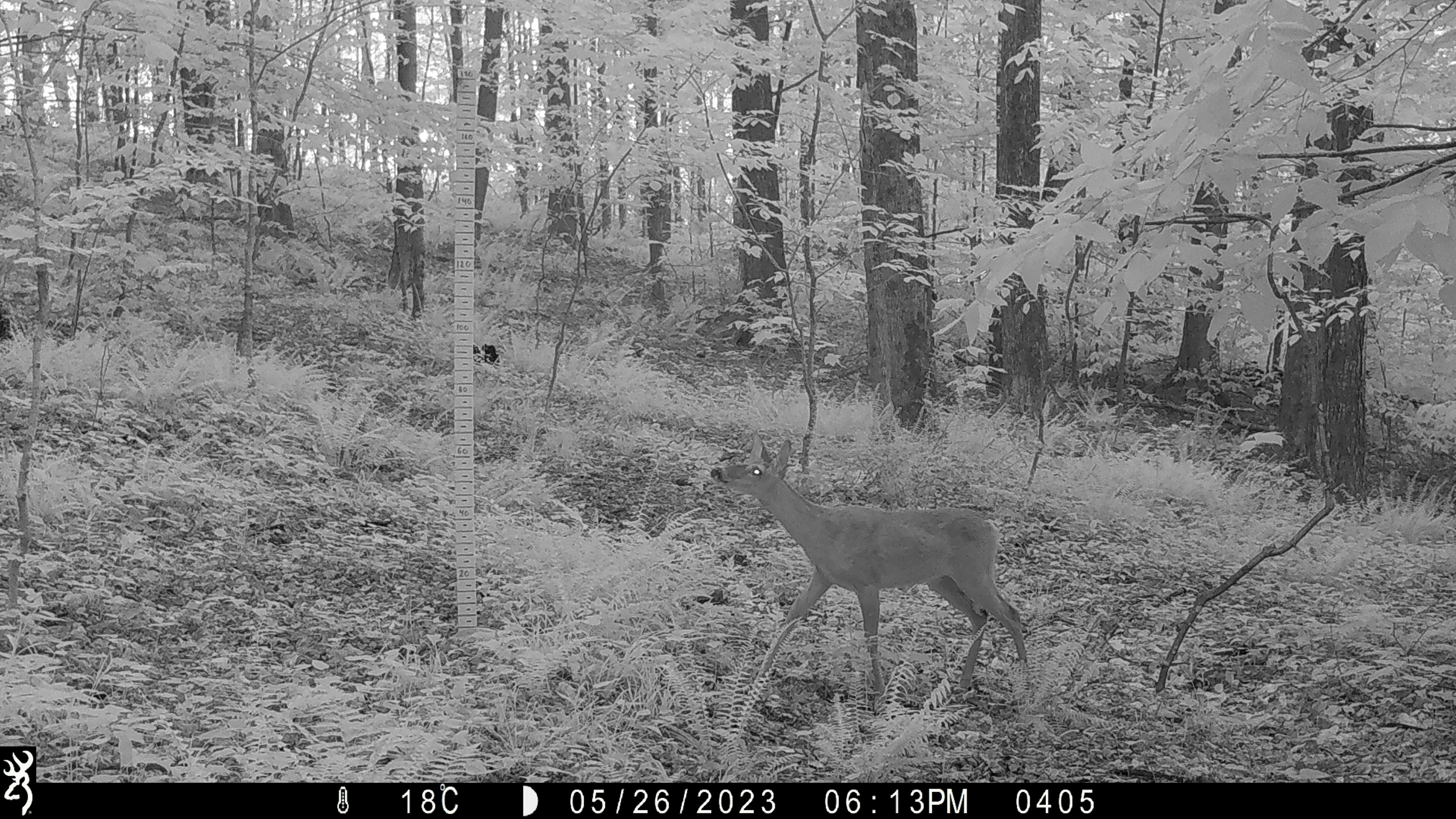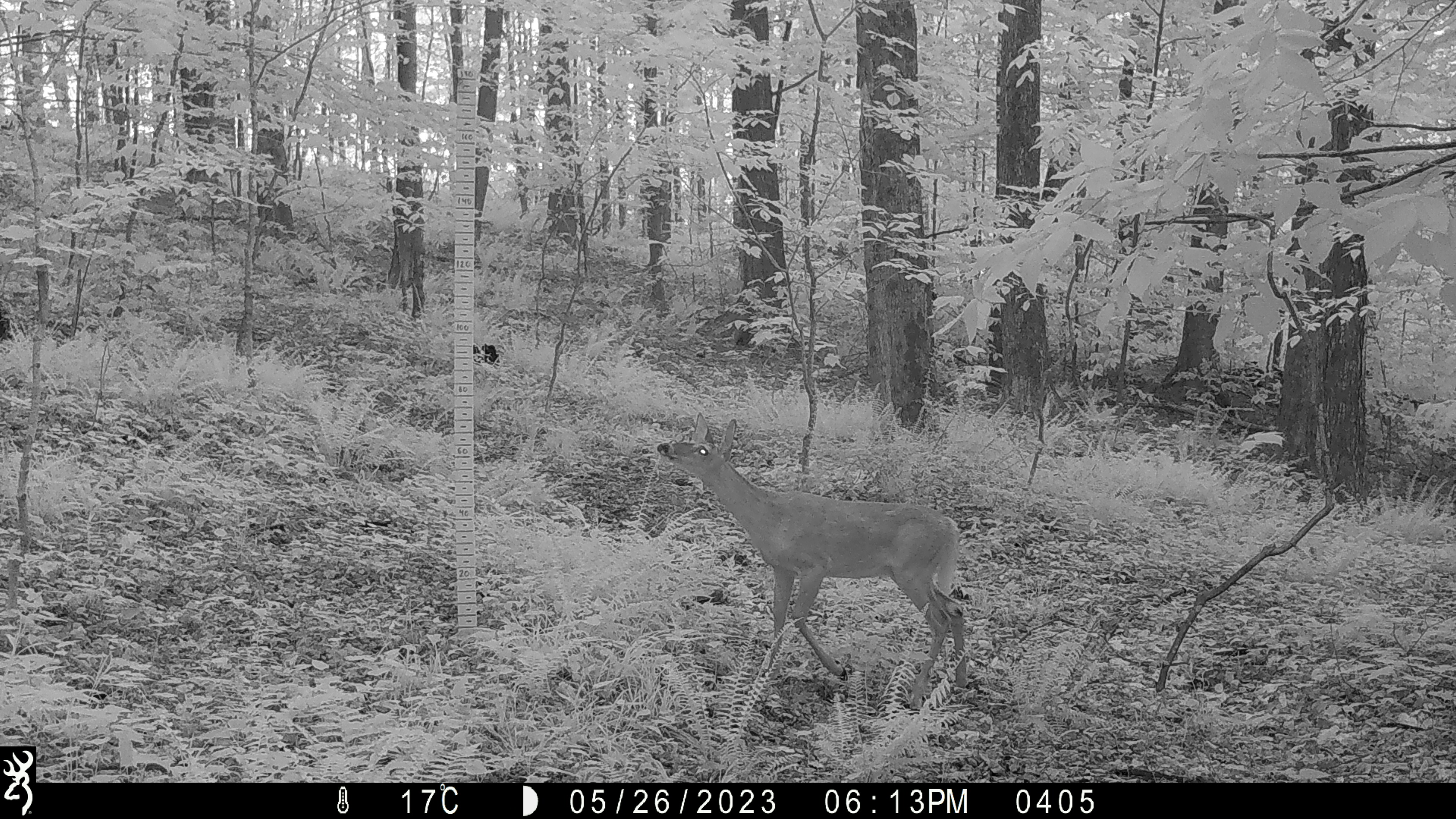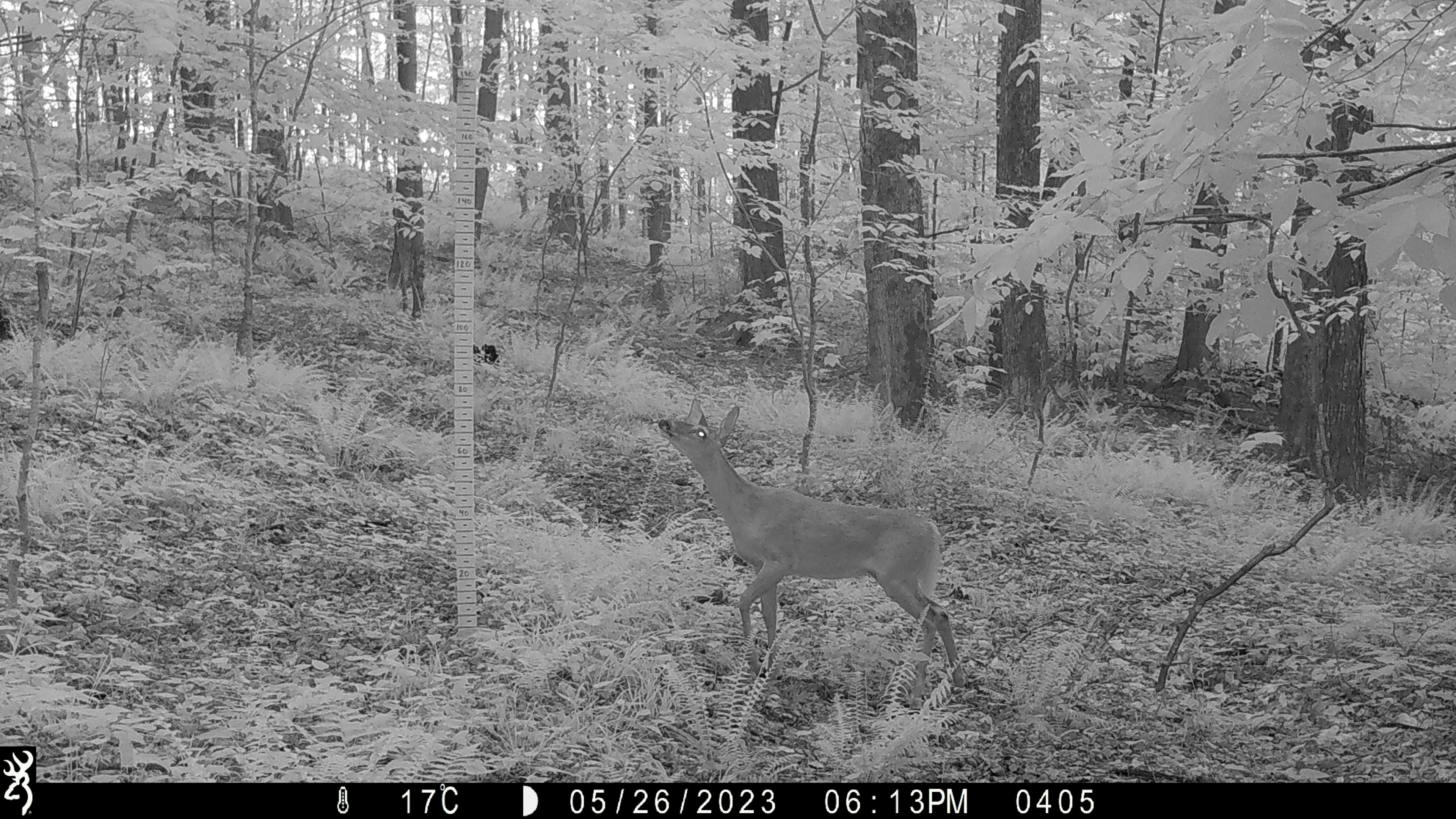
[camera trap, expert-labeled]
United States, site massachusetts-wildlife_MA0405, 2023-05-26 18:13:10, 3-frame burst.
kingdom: Animalia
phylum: Chordata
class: Mammalia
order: Artiodactyla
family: Cervidae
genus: Odocoileus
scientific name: Odocoileus virginianus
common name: white-tailed deer